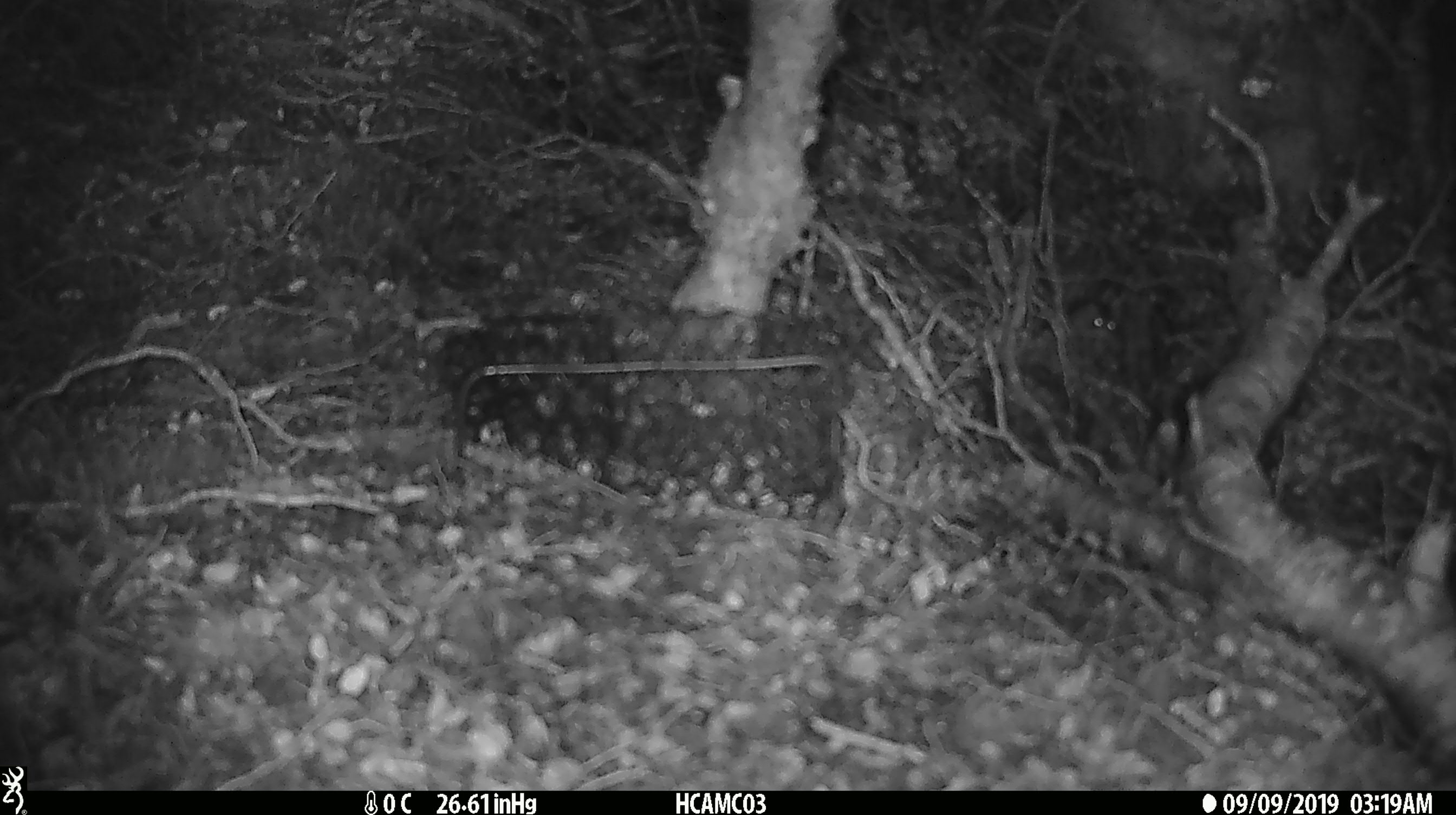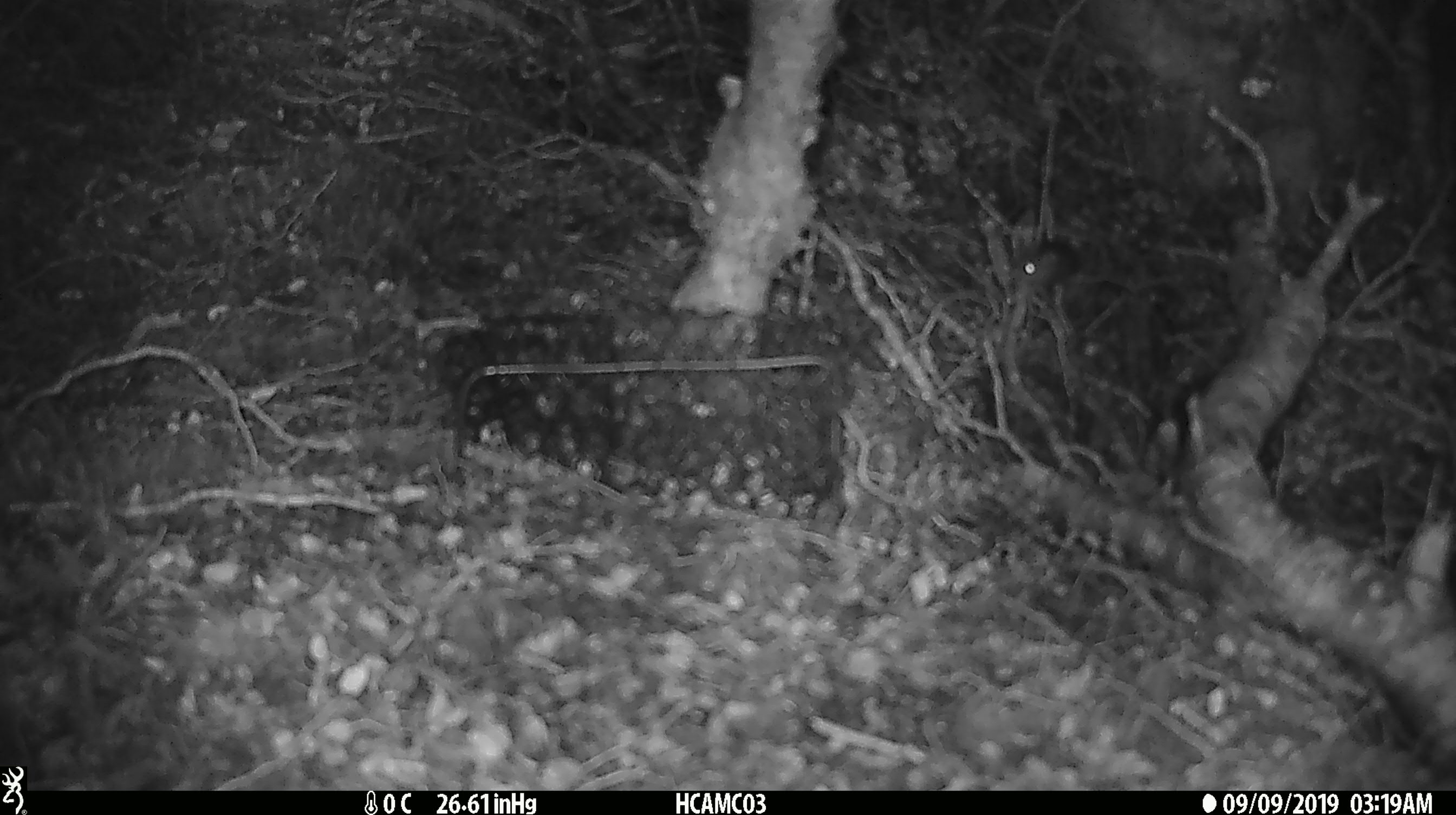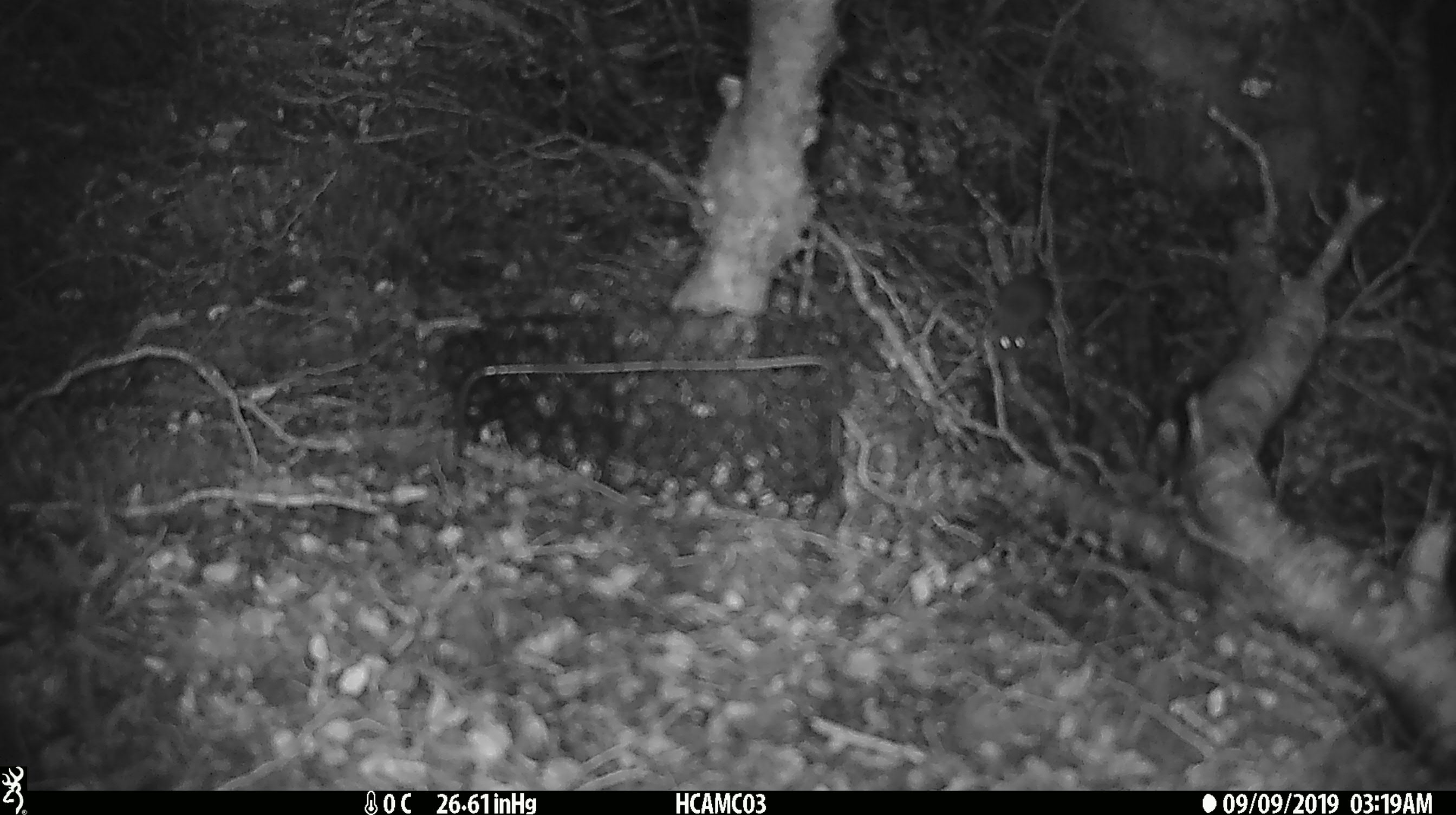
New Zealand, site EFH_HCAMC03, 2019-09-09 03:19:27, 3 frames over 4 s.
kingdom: Animalia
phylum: Chordata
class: Mammalia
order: Rodentia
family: Muridae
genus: Mus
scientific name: Mus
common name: mouse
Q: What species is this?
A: Mouse (Mus).